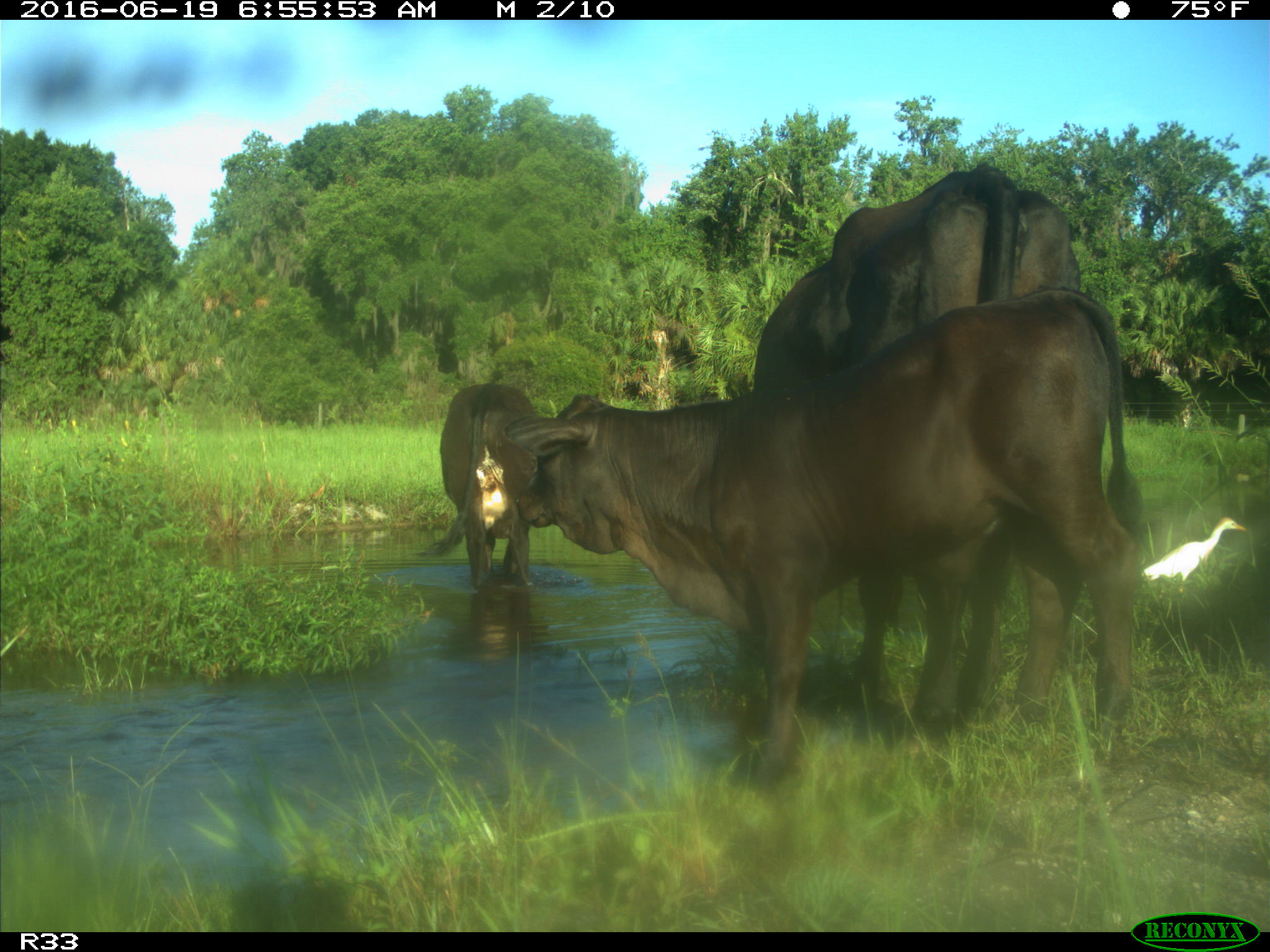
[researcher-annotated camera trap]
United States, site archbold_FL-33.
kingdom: Animalia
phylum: Chordata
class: Mammalia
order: Artiodactyla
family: Bovidae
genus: Bos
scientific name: Bos taurus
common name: domestic cow